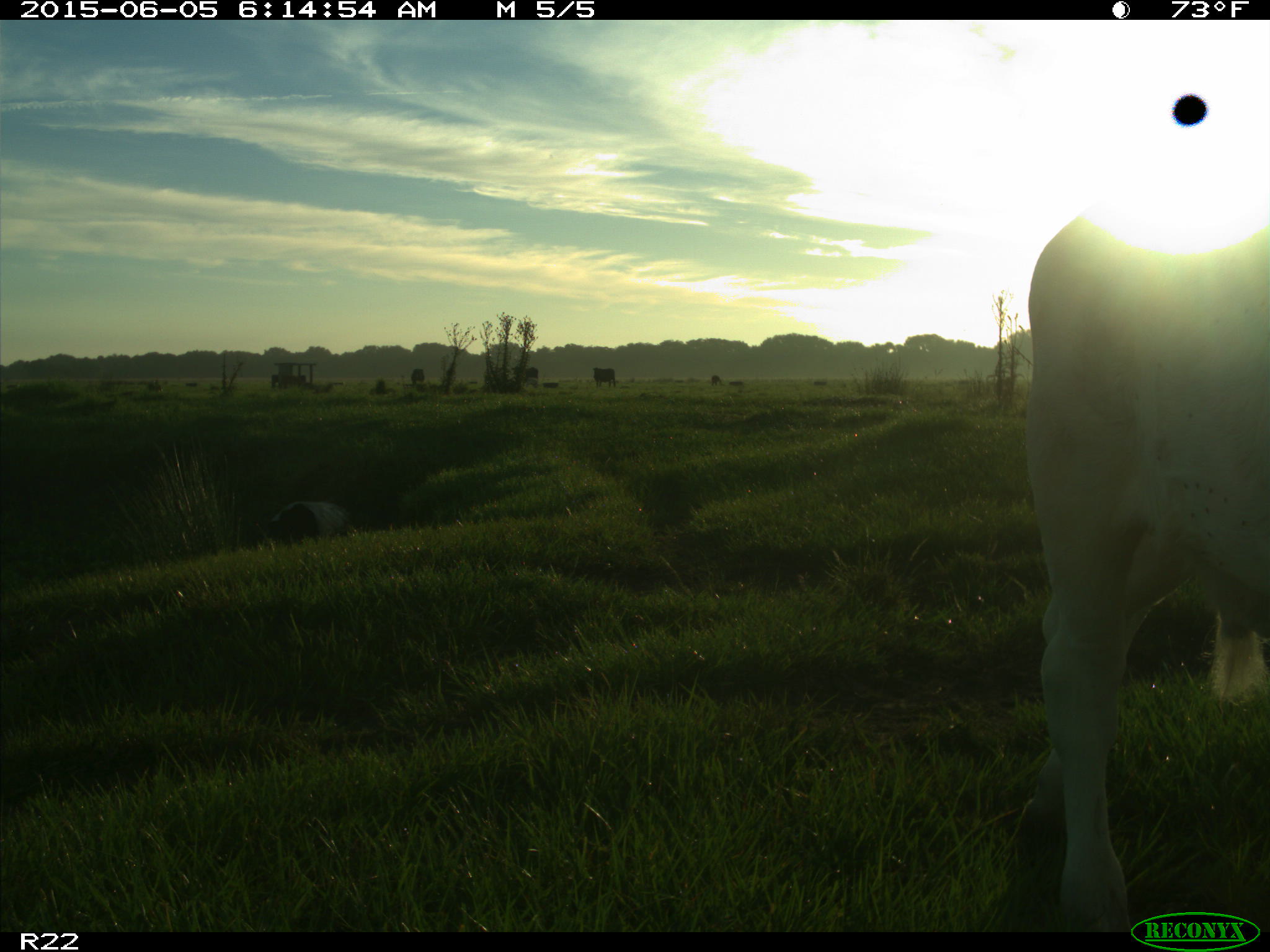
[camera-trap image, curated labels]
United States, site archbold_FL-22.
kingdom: Animalia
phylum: Chordata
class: Mammalia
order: Artiodactyla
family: Bovidae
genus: Bos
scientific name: Bos taurus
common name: domestic cow